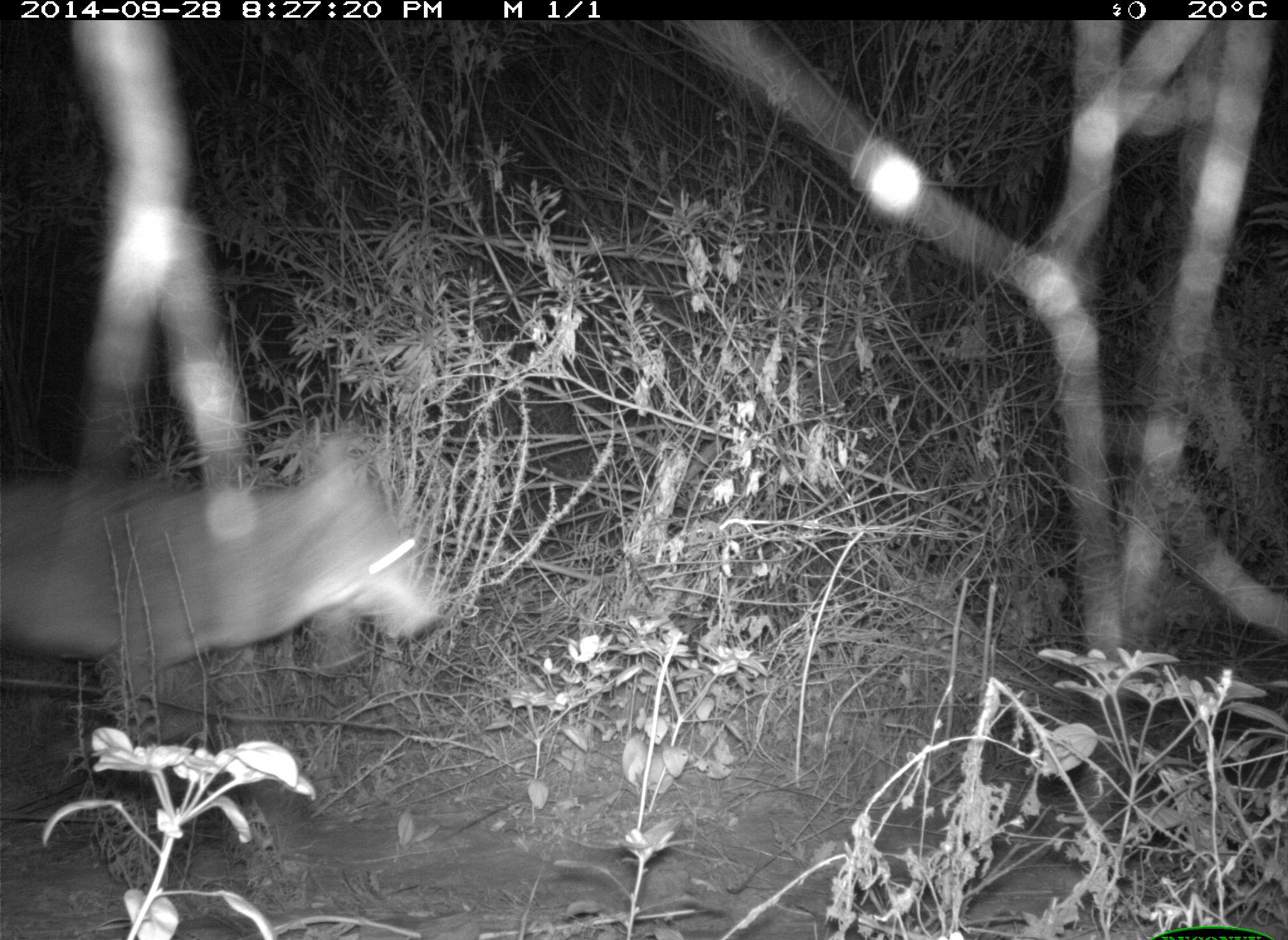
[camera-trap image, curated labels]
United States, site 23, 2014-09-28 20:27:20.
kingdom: Animalia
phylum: Chordata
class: Mammalia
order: Carnivora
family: Canidae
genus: Canis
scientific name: Canis latrans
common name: coyote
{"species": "coyote (Canis latrans)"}